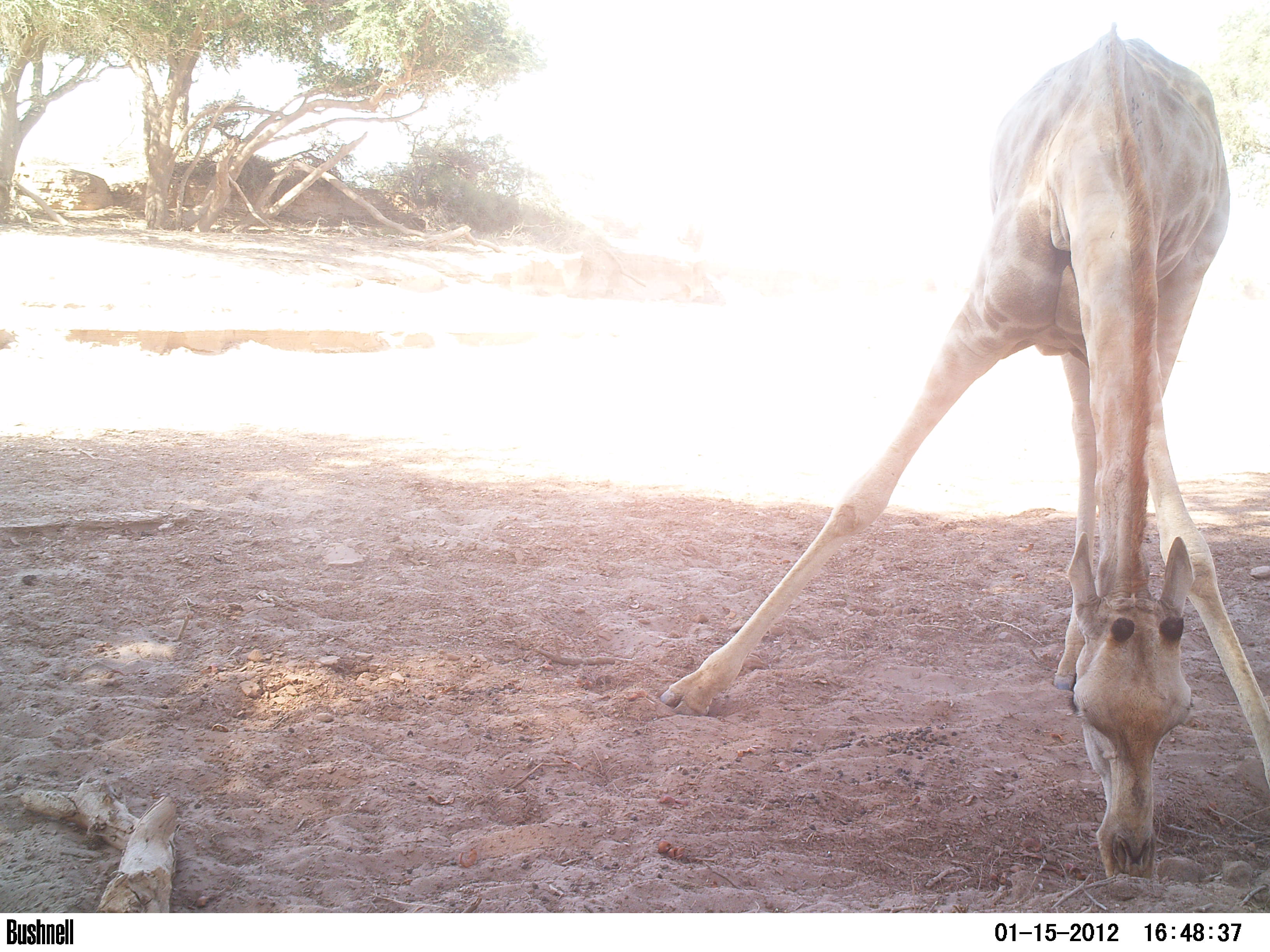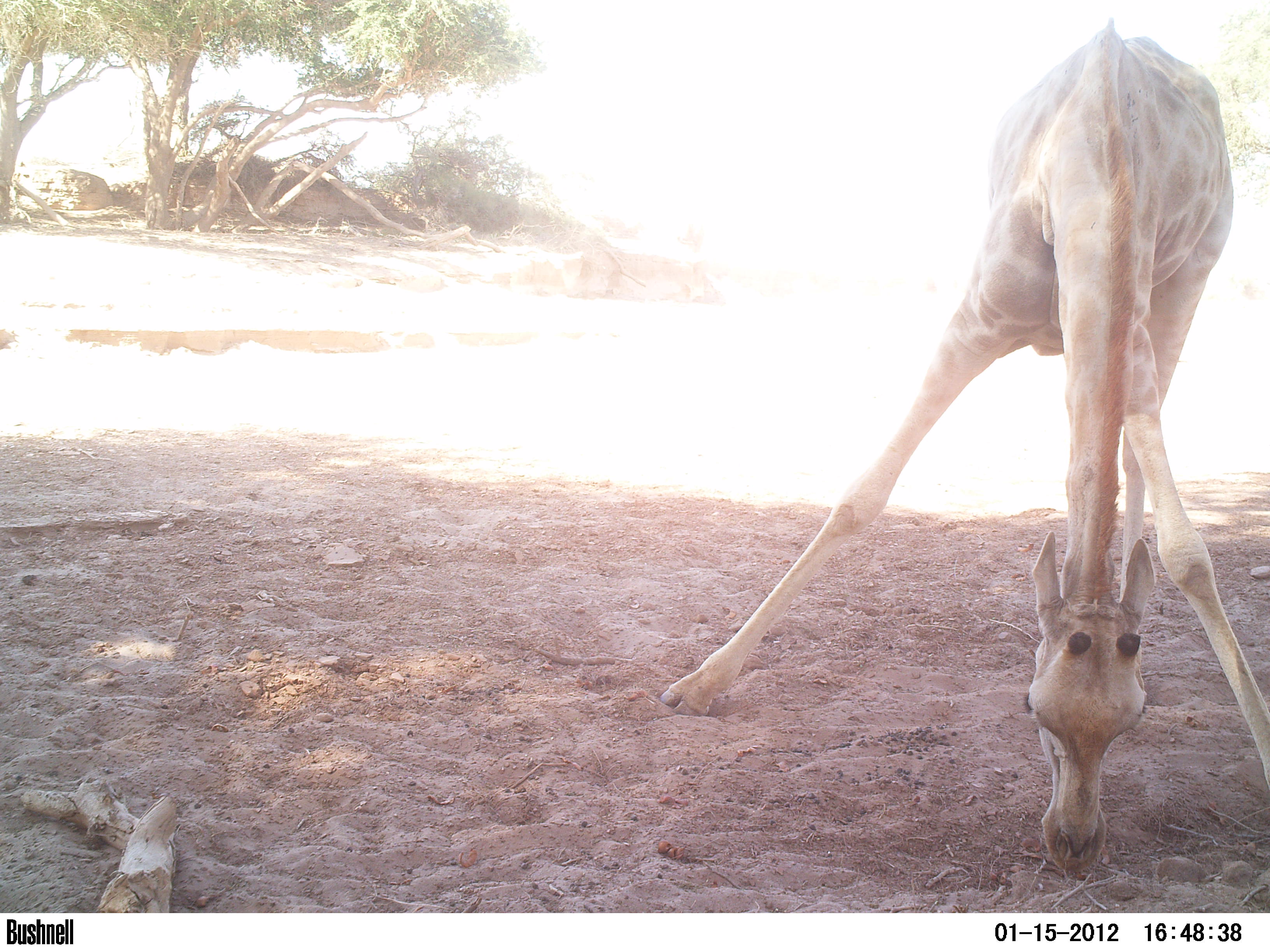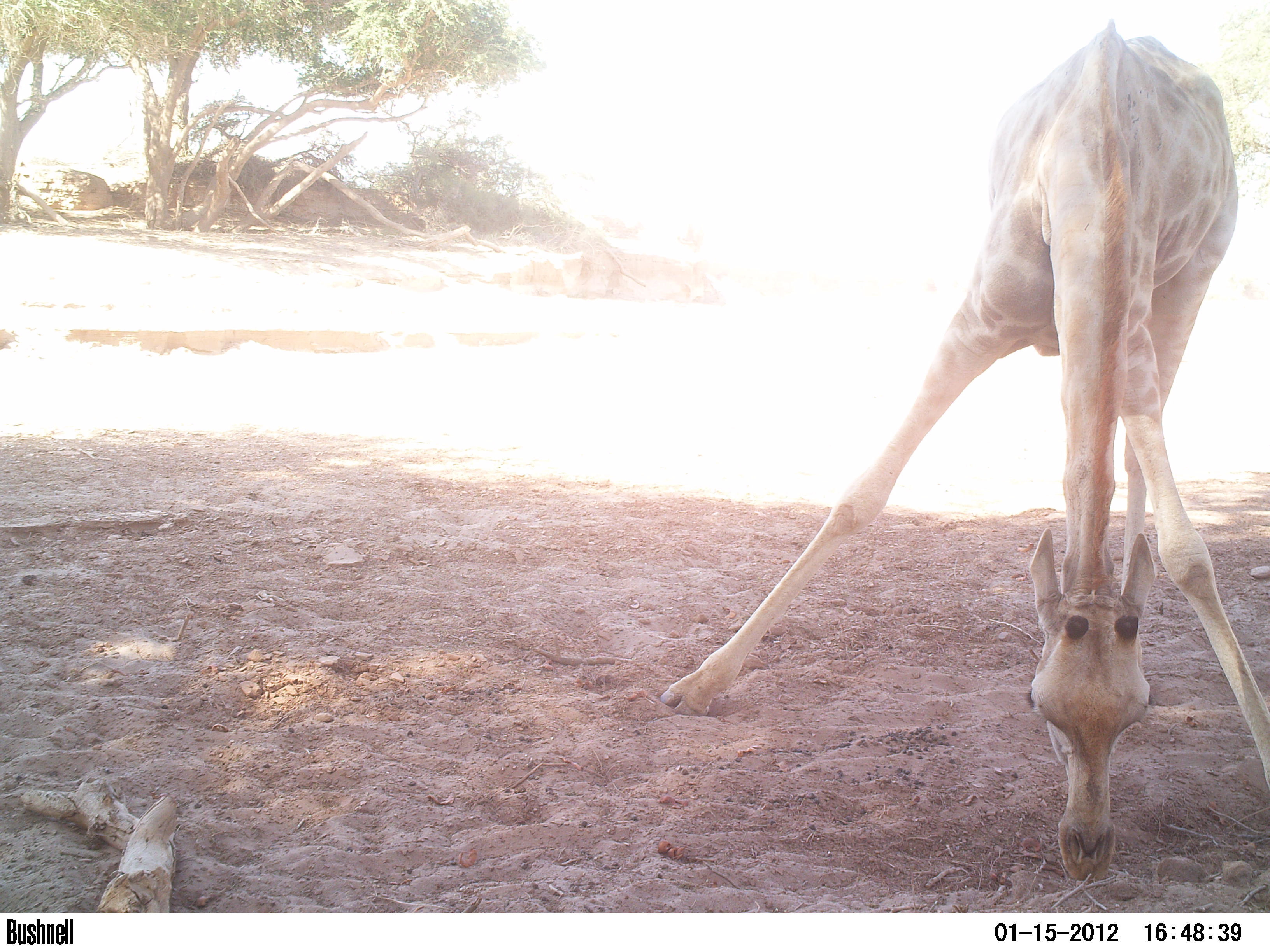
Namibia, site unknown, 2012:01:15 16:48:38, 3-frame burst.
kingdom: Animalia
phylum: Chordata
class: Mammalia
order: Artiodactyla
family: Giraffidae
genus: Giraffa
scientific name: Giraffa camelopardalis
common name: giraffe